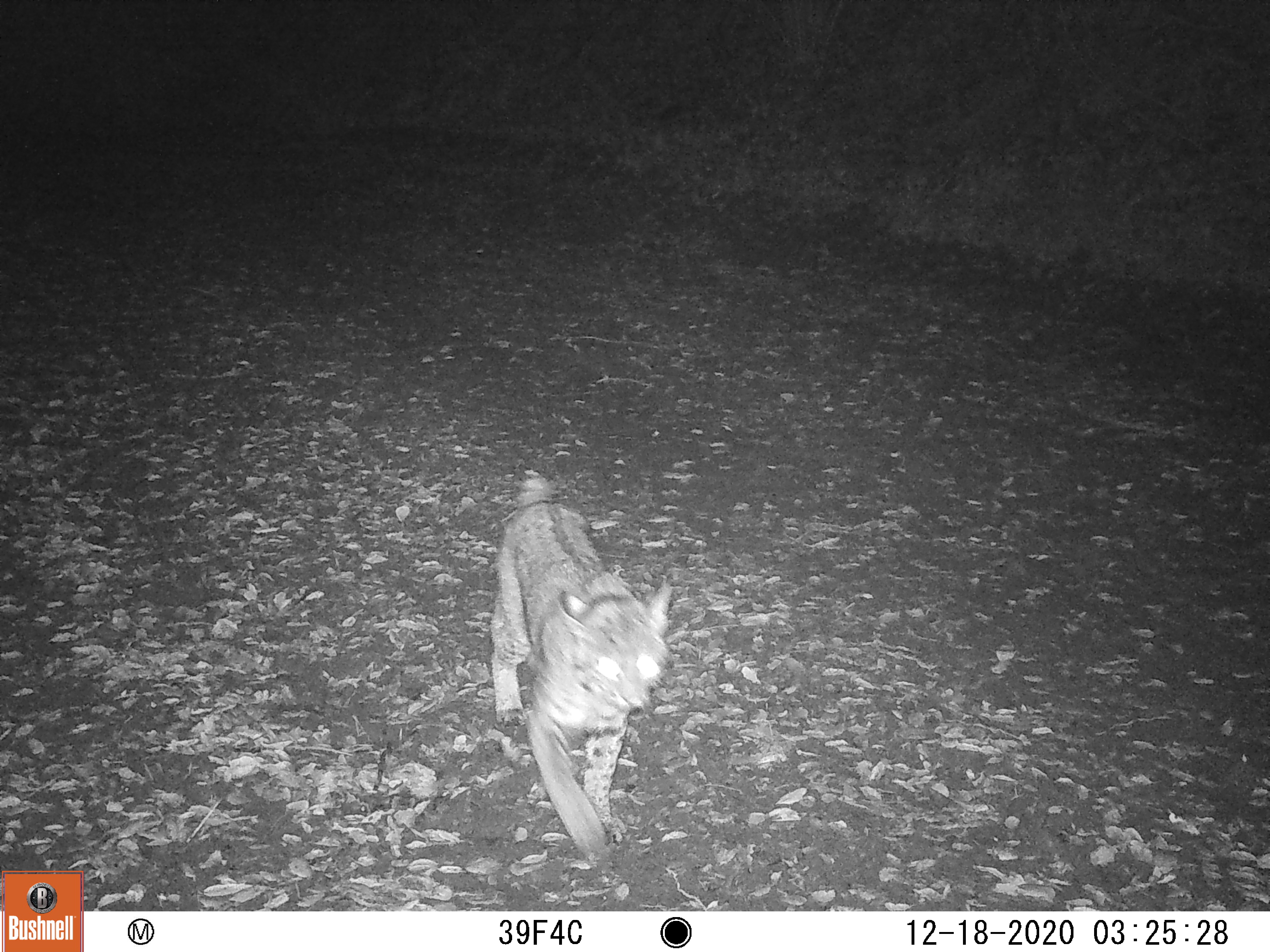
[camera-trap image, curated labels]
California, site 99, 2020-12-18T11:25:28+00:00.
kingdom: Animalia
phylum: Chordata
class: Mammalia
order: Carnivora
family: Felidae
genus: Lynx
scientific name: Lynx rufus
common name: bobcat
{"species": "bobcat (Lynx rufus)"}